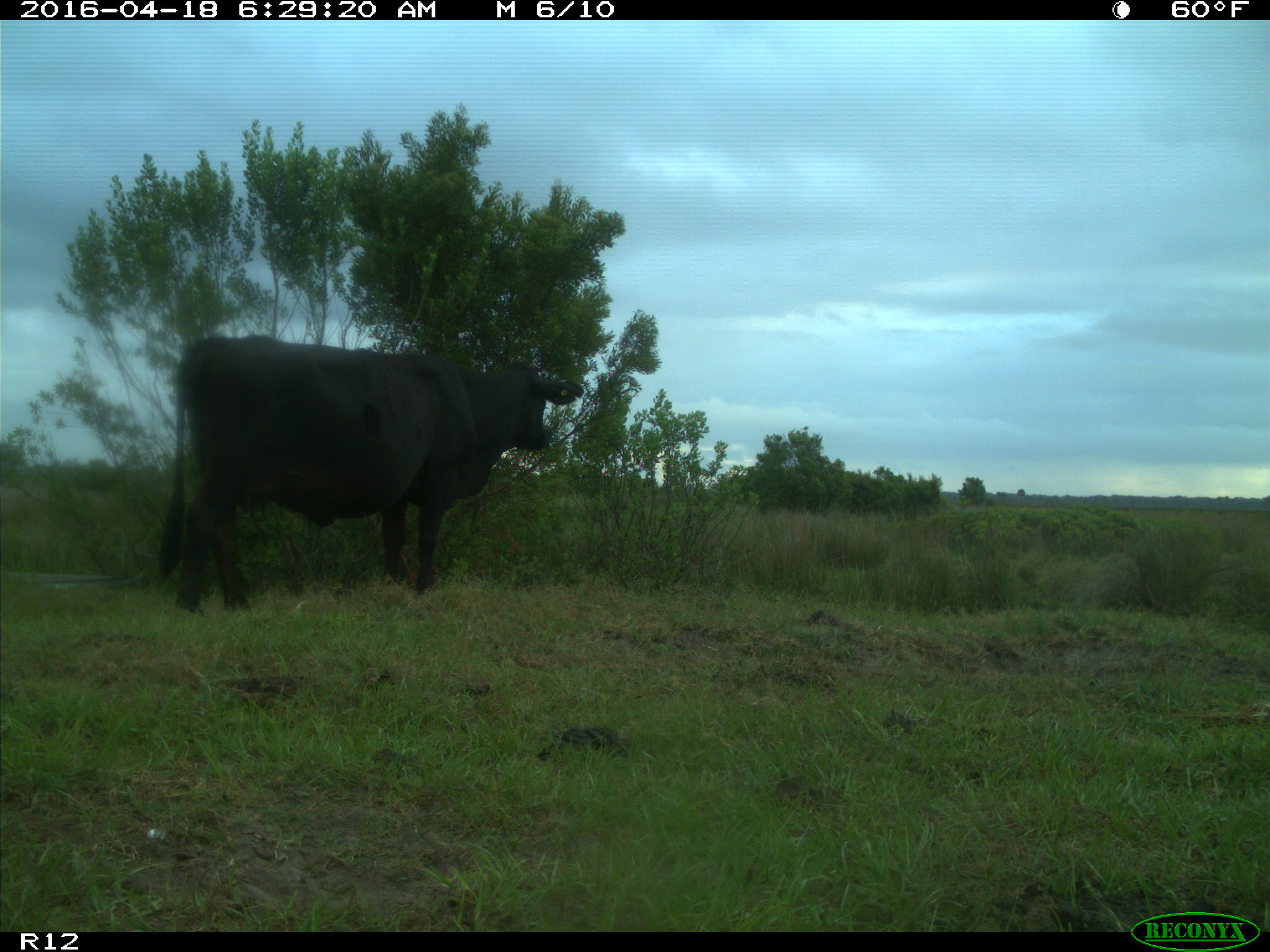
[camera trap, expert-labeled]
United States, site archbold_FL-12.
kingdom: Animalia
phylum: Chordata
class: Mammalia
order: Artiodactyla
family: Bovidae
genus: Bos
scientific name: Bos taurus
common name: domestic cow